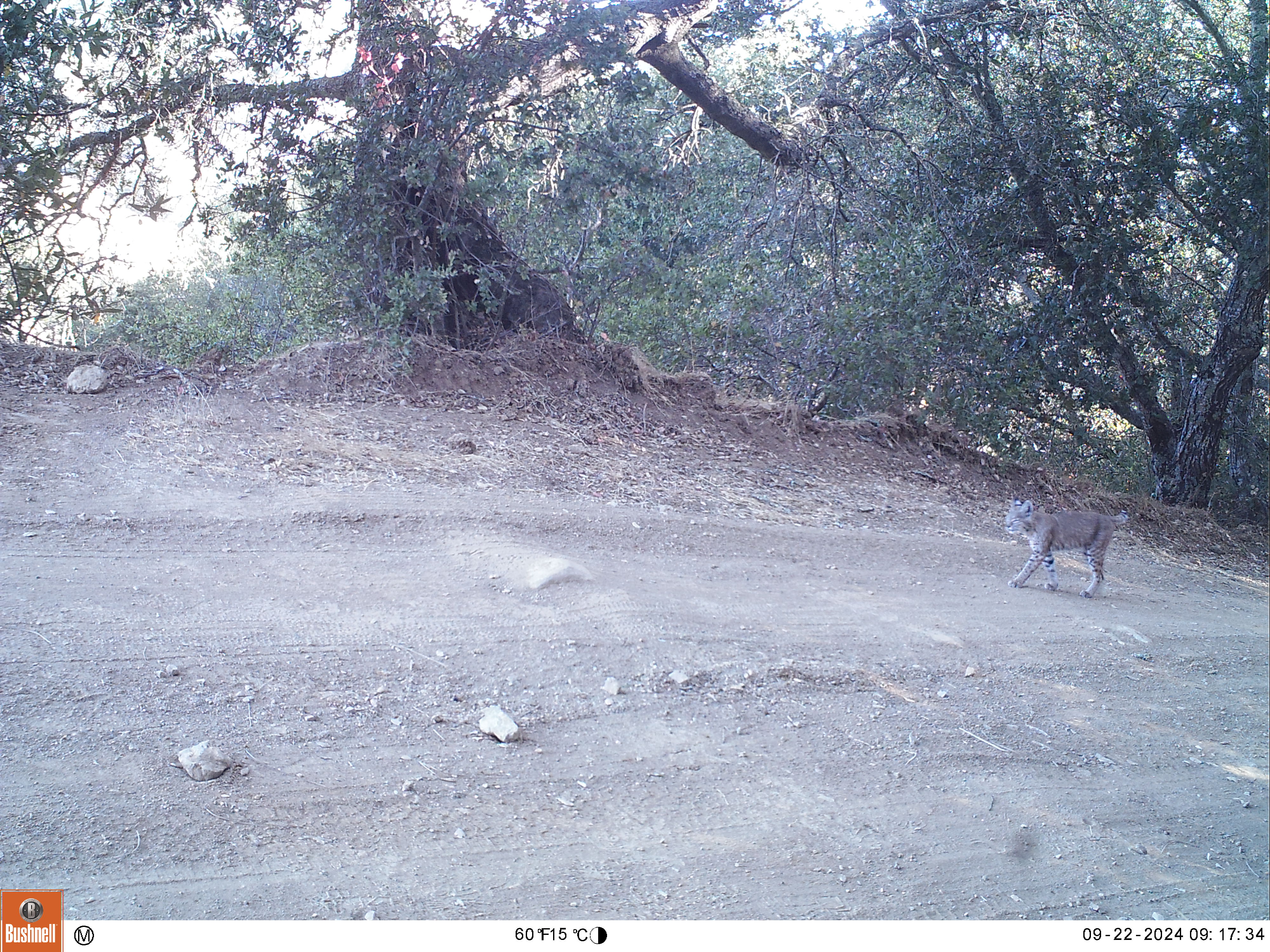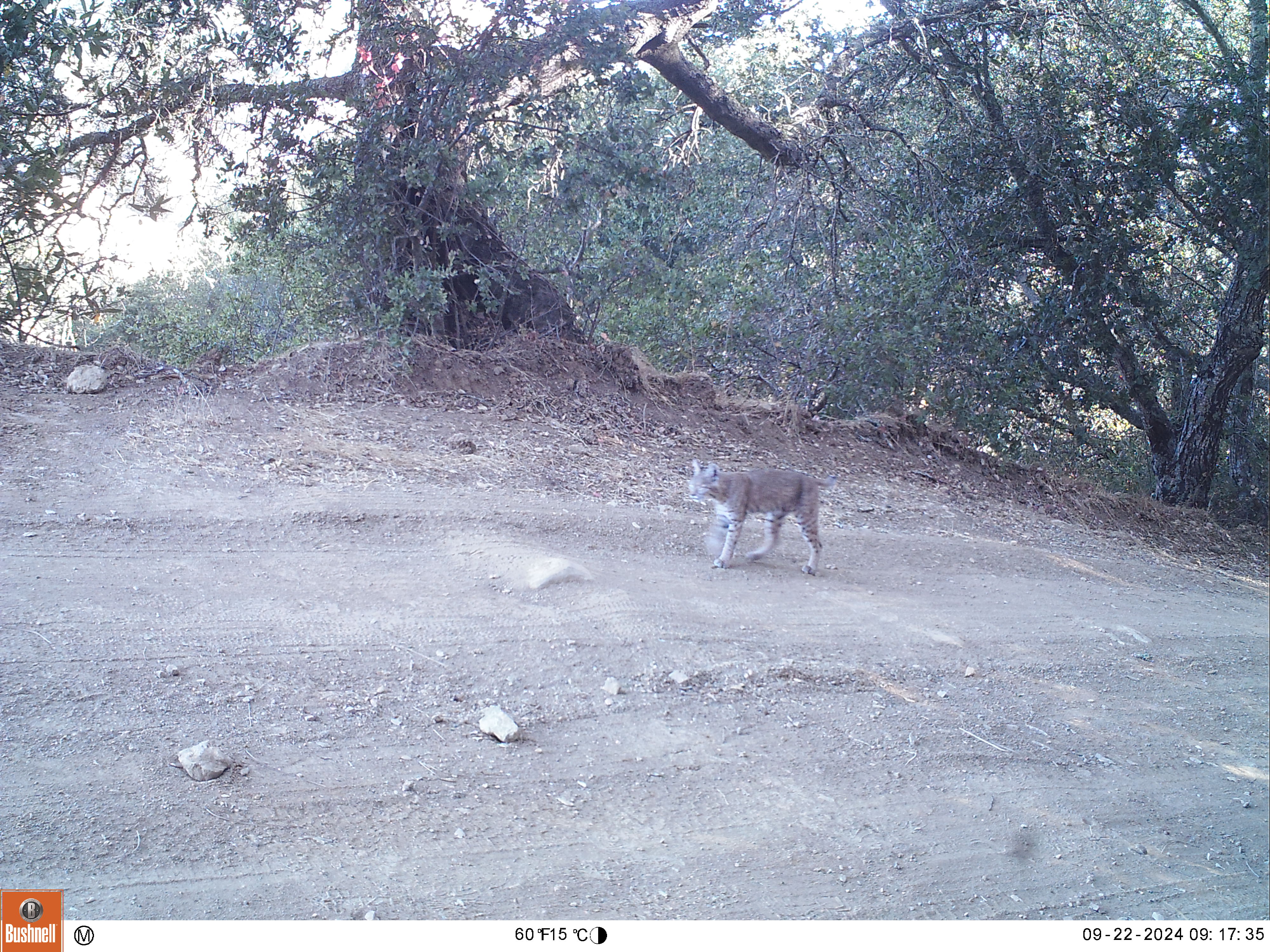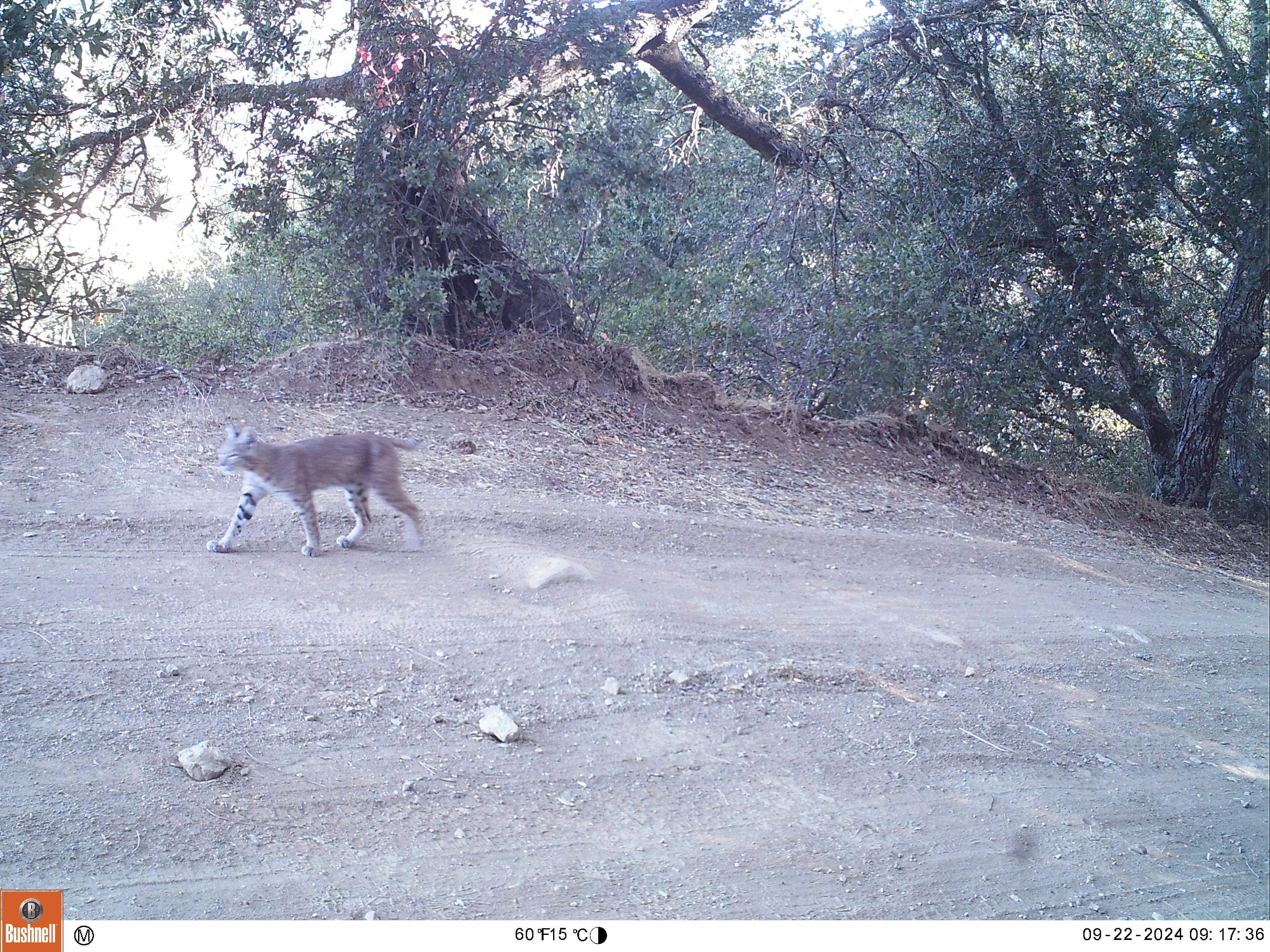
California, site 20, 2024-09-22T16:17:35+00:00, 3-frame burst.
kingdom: Animalia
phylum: Chordata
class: Mammalia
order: Carnivora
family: Felidae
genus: Lynx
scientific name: Lynx rufus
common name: bobcat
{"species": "bobcat (Lynx rufus)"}